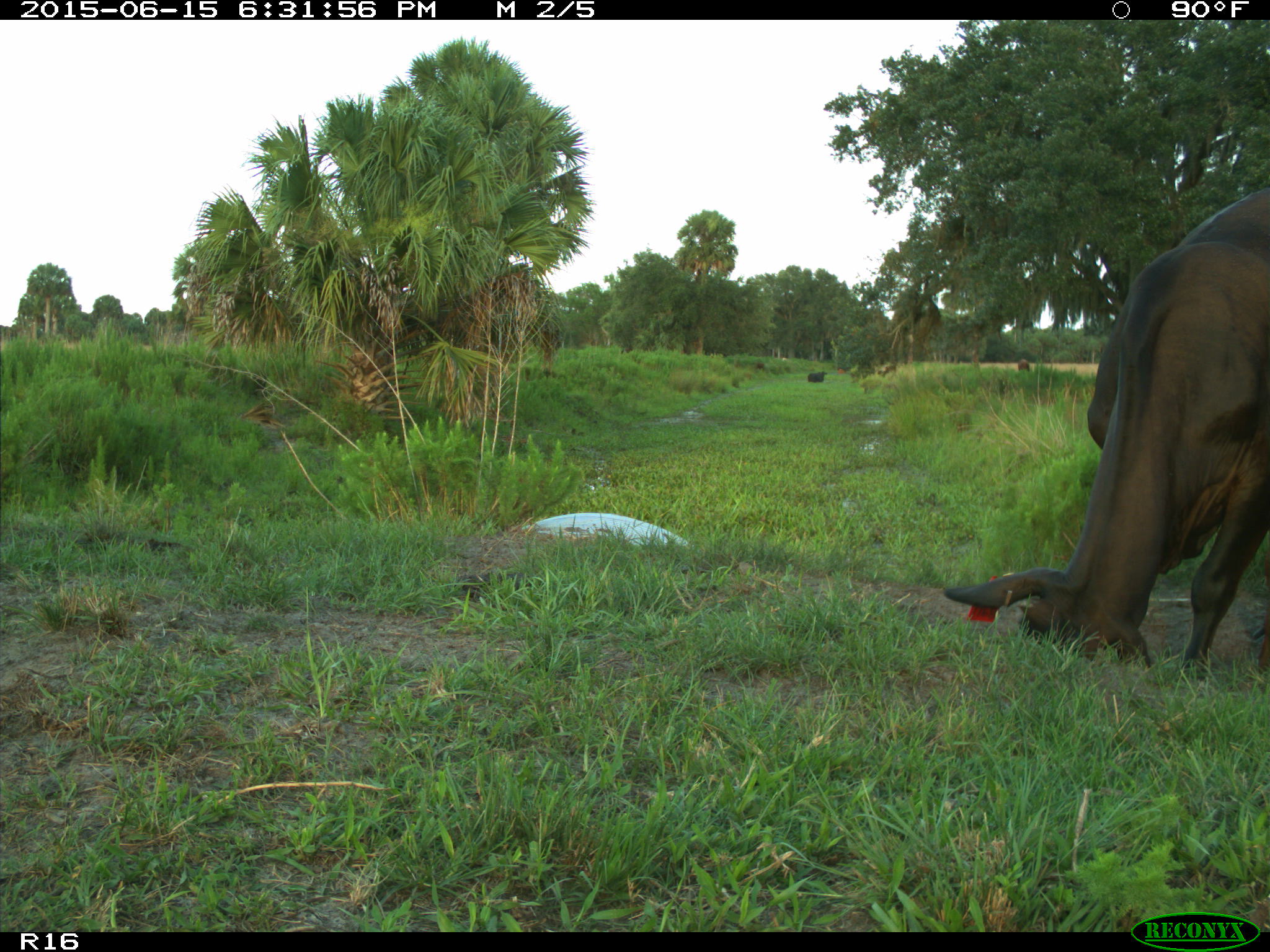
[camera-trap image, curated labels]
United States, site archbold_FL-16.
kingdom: Animalia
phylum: Chordata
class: Mammalia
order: Artiodactyla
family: Bovidae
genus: Bos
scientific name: Bos taurus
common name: domestic cow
Bos taurus (domestic cow).